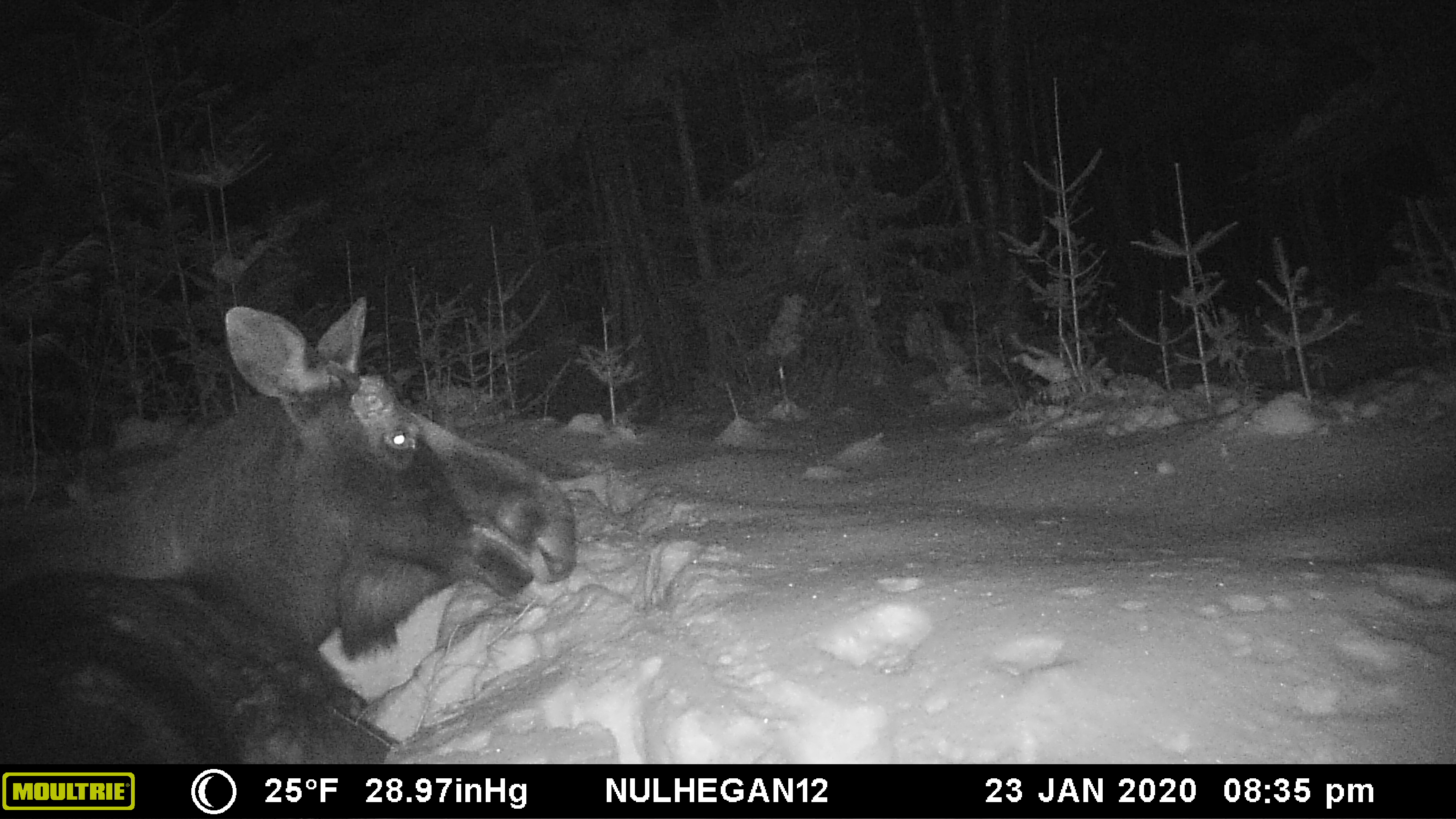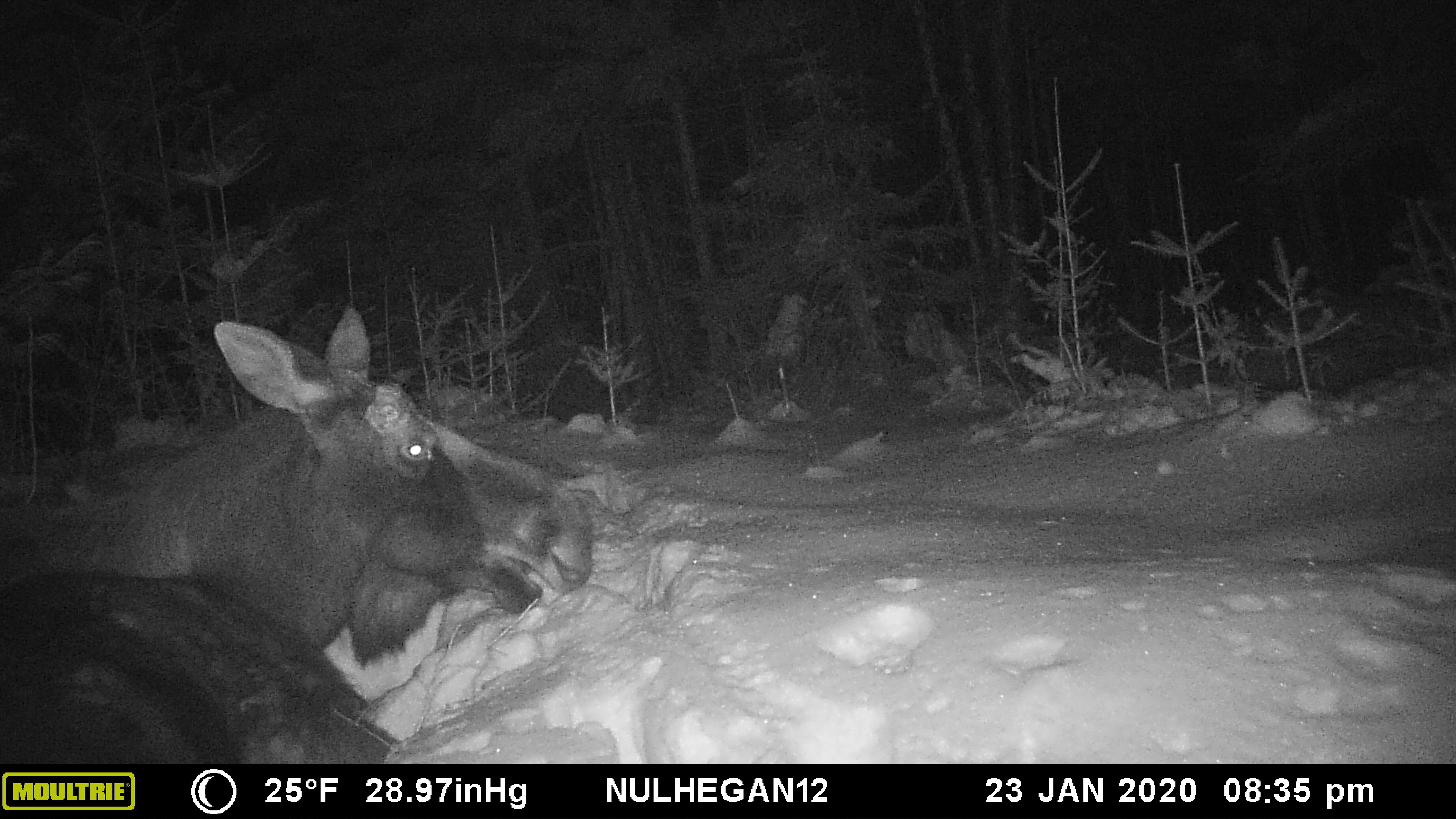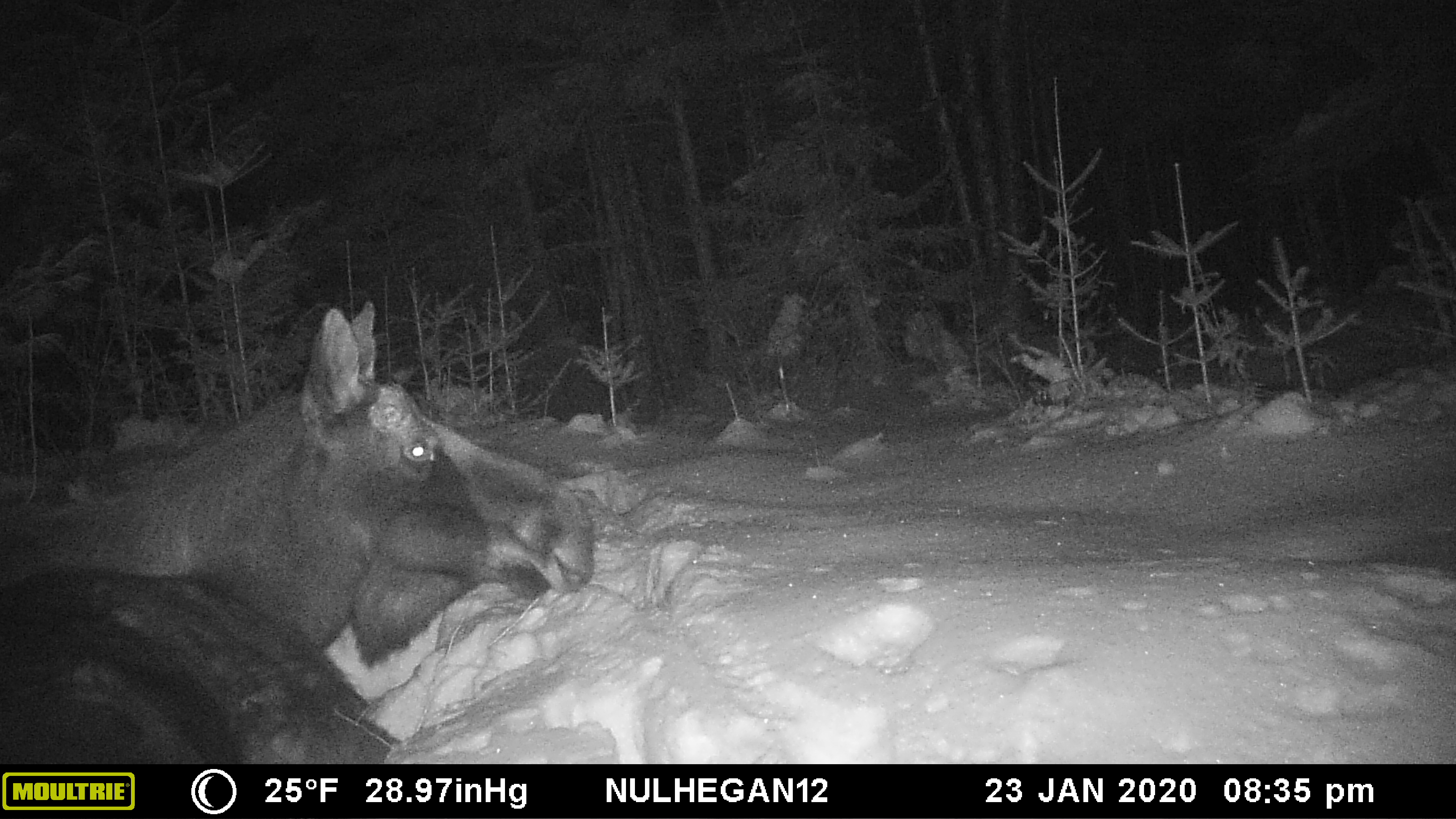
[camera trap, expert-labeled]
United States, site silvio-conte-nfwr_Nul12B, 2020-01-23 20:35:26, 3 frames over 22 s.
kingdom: Animalia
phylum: Chordata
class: Mammalia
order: Artiodactyla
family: Cervidae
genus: Alces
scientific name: Alces alces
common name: moose